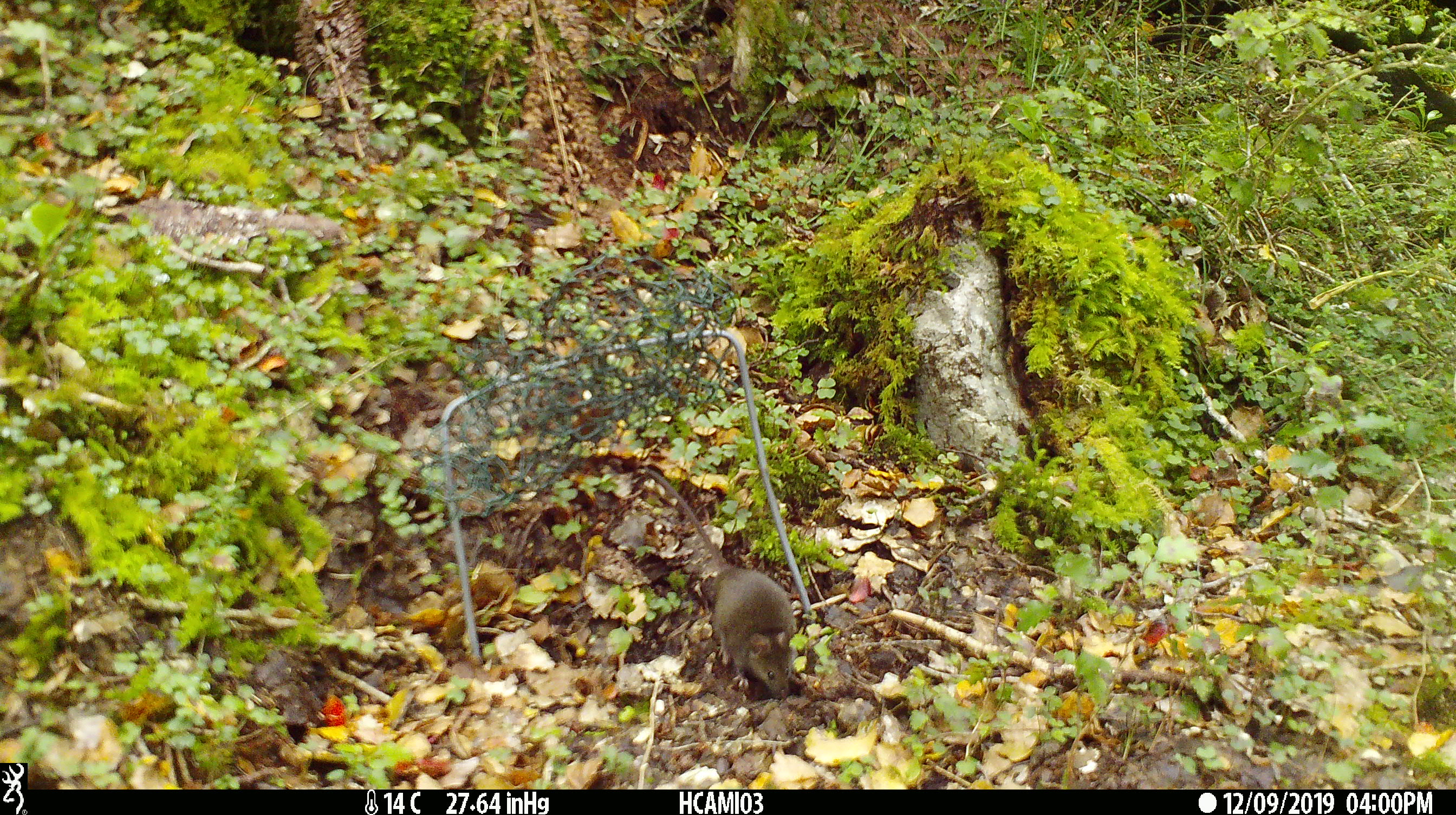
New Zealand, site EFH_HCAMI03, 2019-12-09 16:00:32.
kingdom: Animalia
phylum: Chordata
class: Mammalia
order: Rodentia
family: Muridae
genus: Mus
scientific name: Mus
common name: mouse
Mouse (Mus).